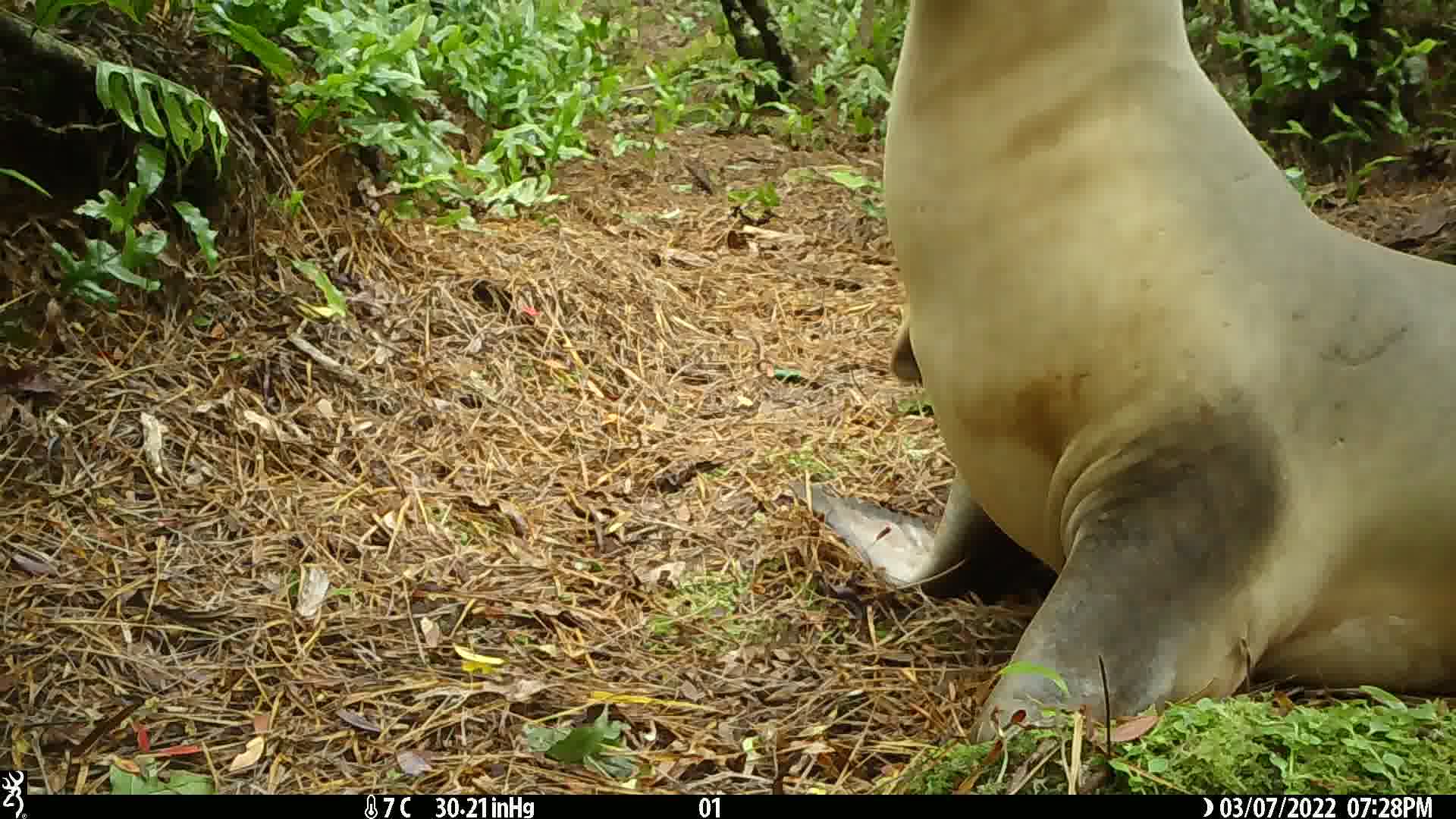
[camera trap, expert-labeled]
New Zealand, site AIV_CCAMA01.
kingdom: Animalia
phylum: Chordata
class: Mammalia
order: Carnivora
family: Otariidae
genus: Phocarctos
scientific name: Phocarctos hookeri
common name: new zealand sea lion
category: sealion